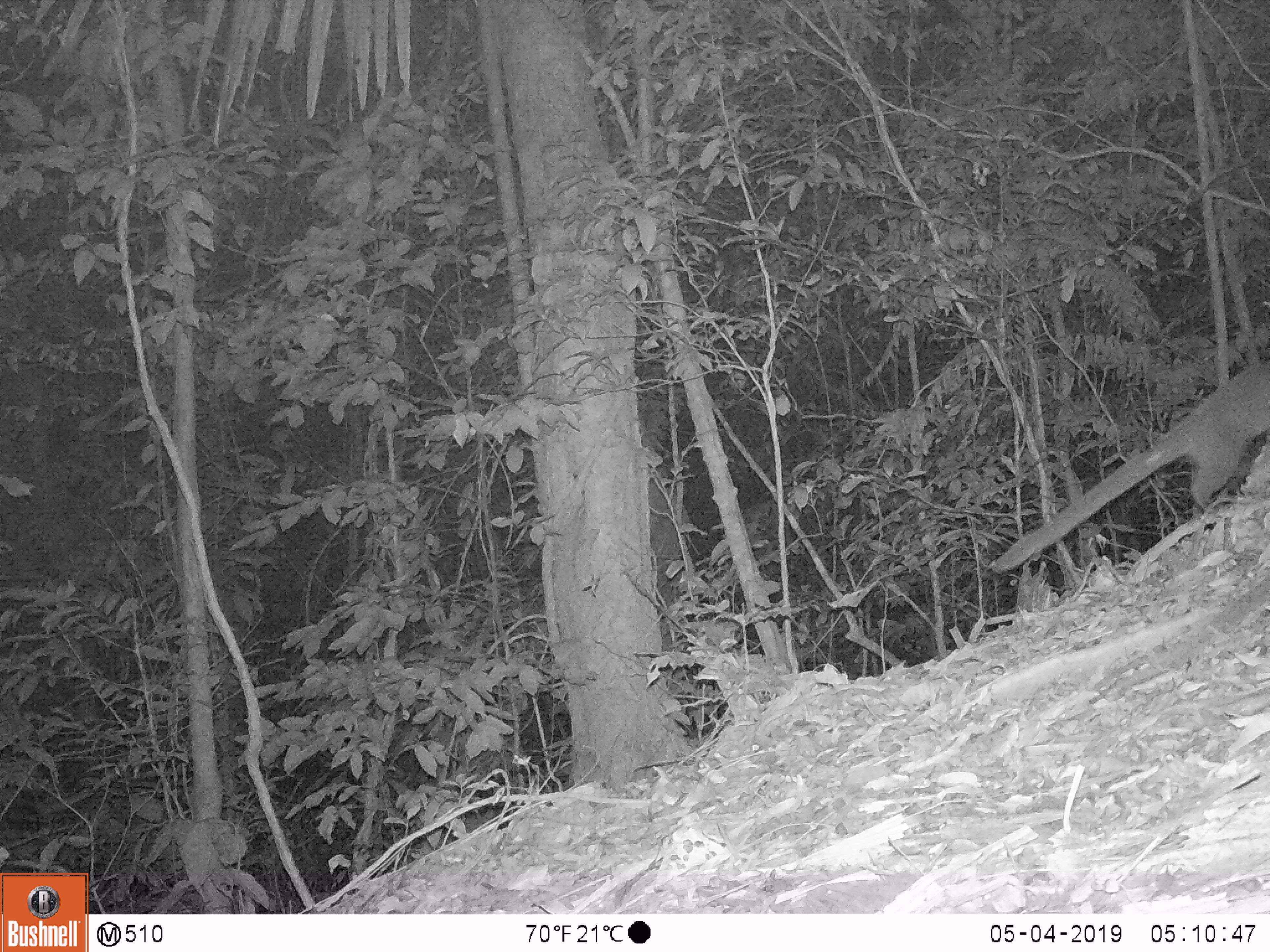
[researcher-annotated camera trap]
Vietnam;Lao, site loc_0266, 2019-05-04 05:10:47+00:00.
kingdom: Animalia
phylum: Chordata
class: Mammalia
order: Carnivora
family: Viverridae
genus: Paguma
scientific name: Paguma larvata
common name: masked palm civet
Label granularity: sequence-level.